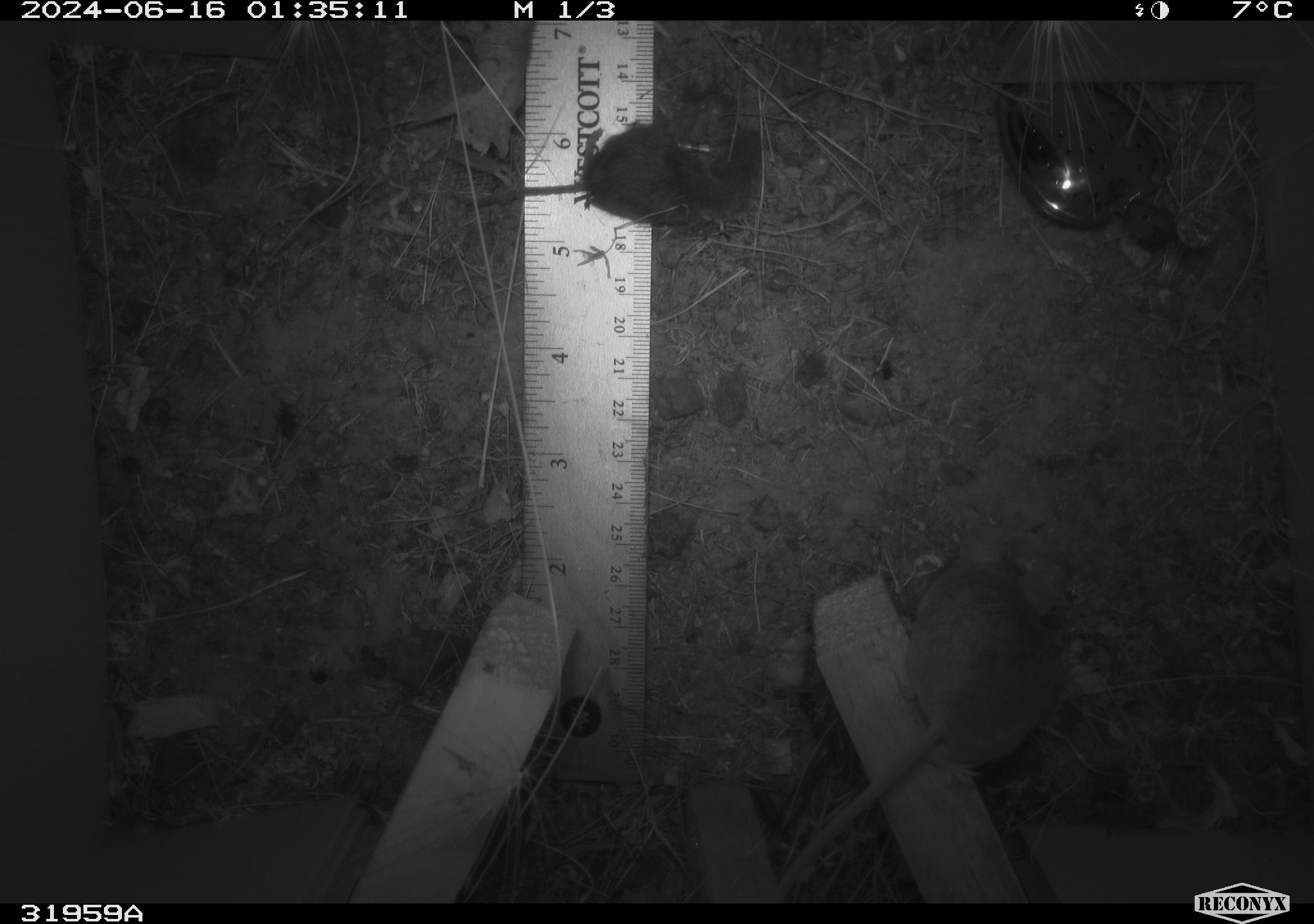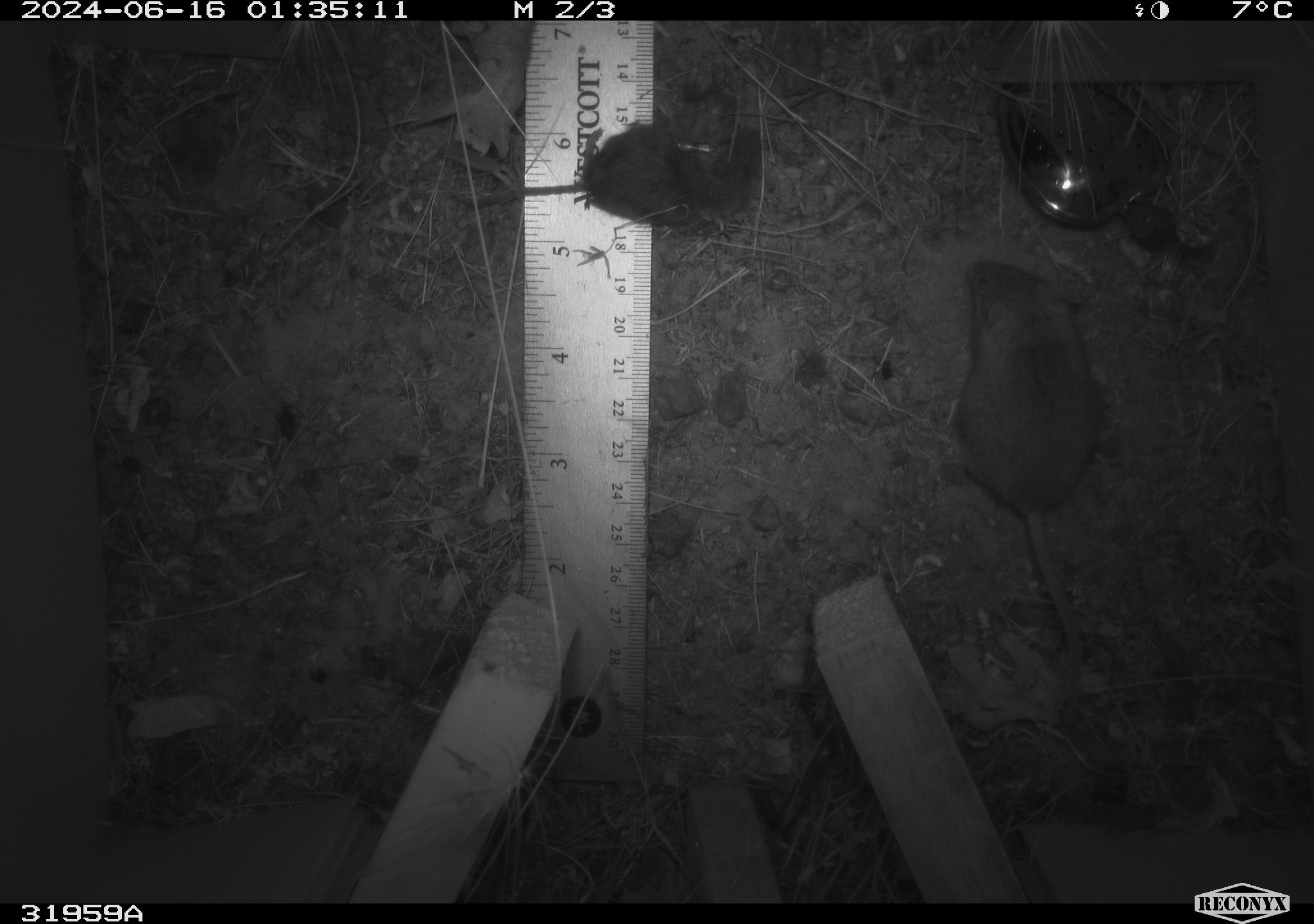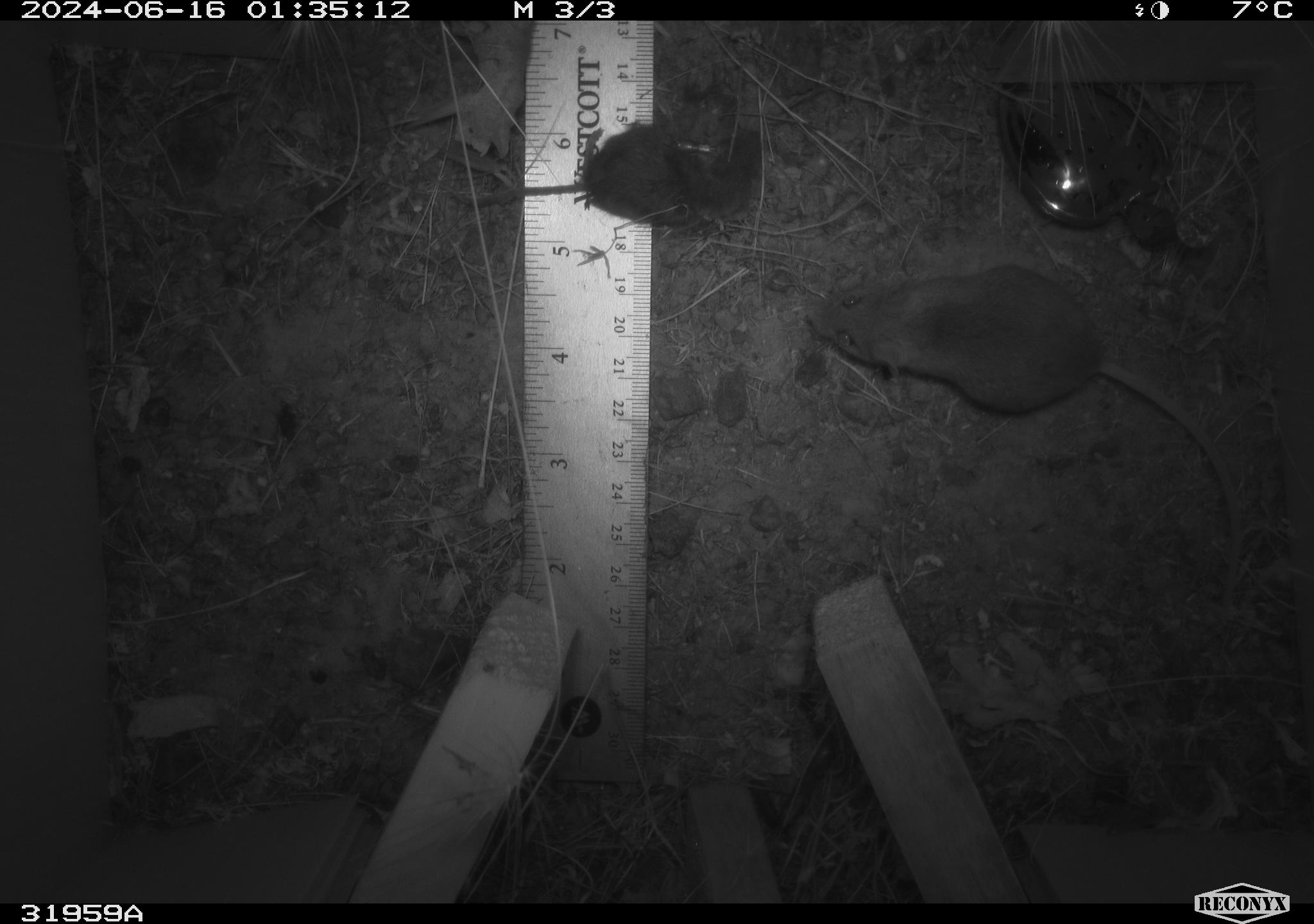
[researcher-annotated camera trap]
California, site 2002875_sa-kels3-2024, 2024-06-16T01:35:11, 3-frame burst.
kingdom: Animalia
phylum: Chordata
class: Mammalia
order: Rodentia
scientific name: Rodentia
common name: rodent